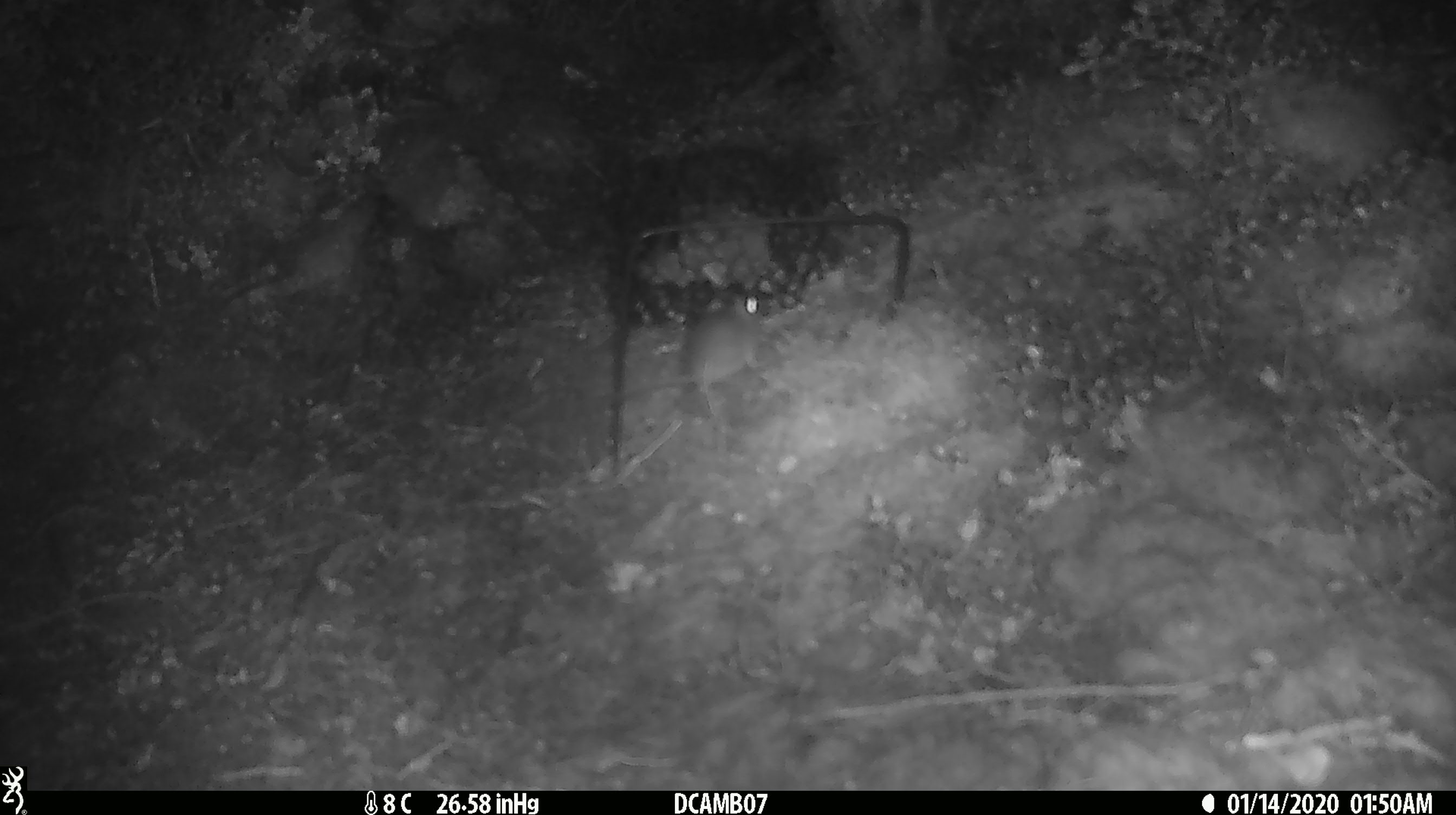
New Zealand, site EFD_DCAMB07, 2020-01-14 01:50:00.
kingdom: Animalia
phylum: Chordata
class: Mammalia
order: Rodentia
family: Muridae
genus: Mus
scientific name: Mus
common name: mouse